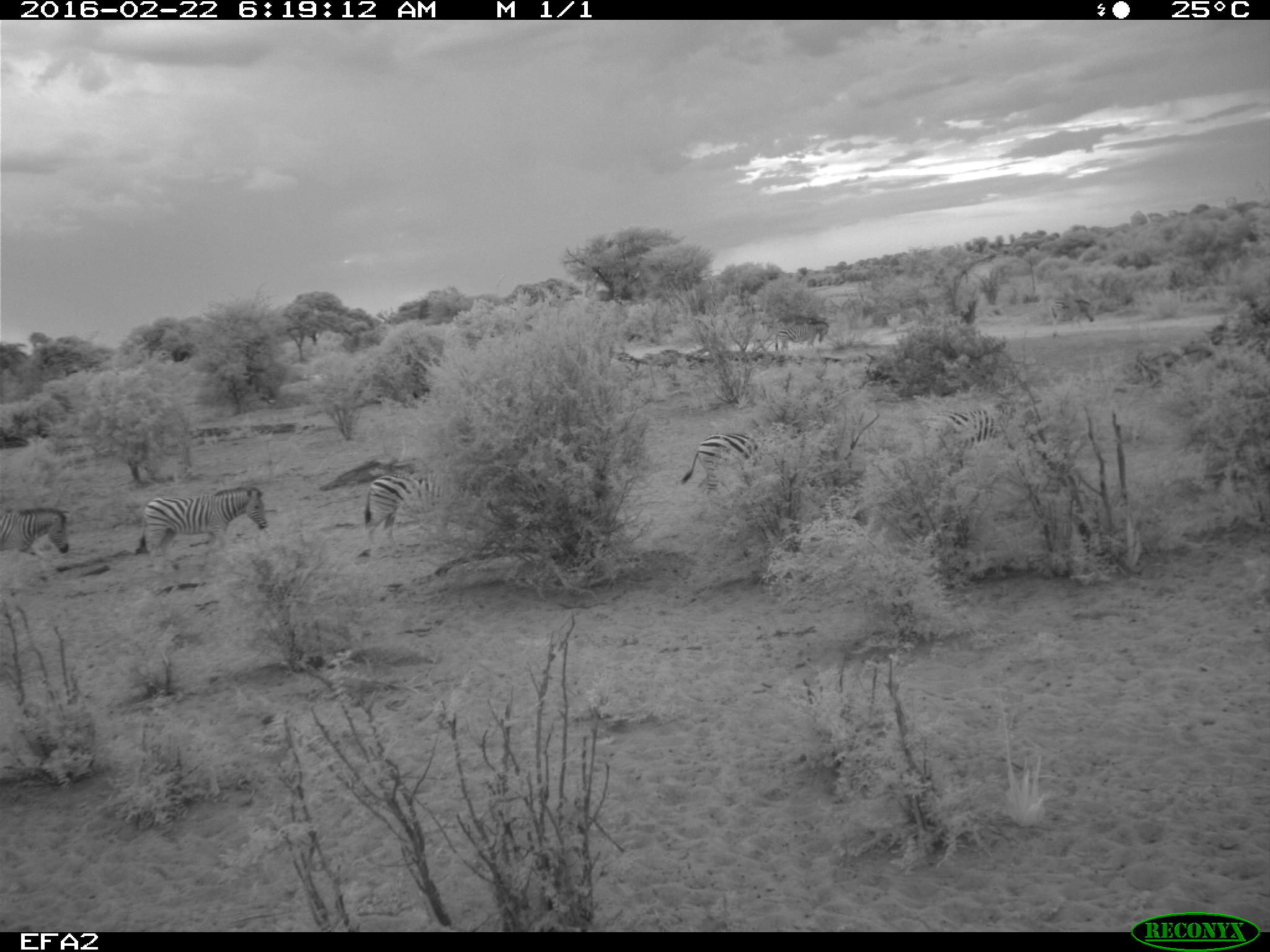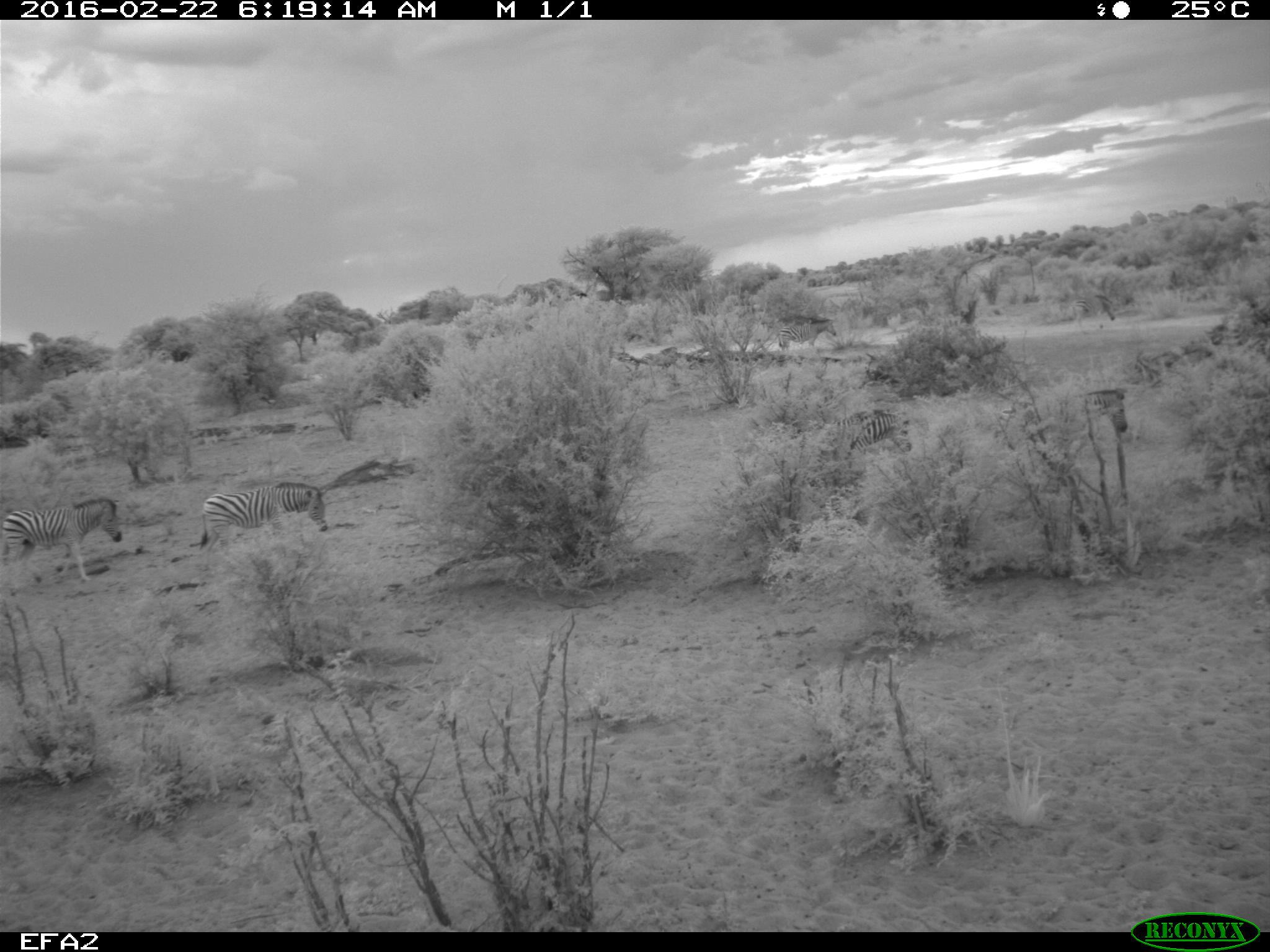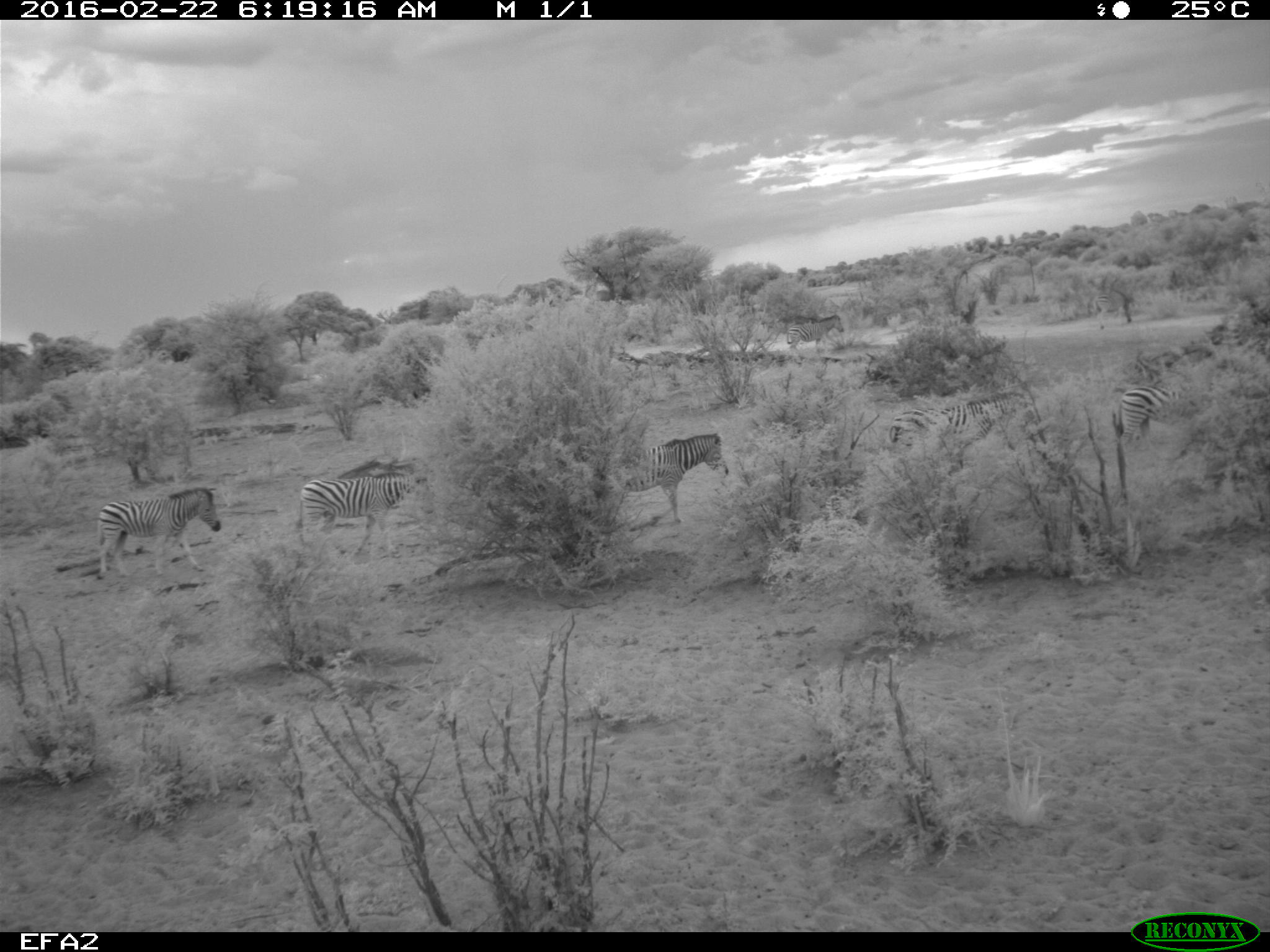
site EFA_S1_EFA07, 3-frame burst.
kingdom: Animalia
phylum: Chordata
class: Mammalia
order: Perissodactyla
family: Equidae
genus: Equus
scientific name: Equus quagga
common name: plains zebra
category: zebraplains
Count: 8.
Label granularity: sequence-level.